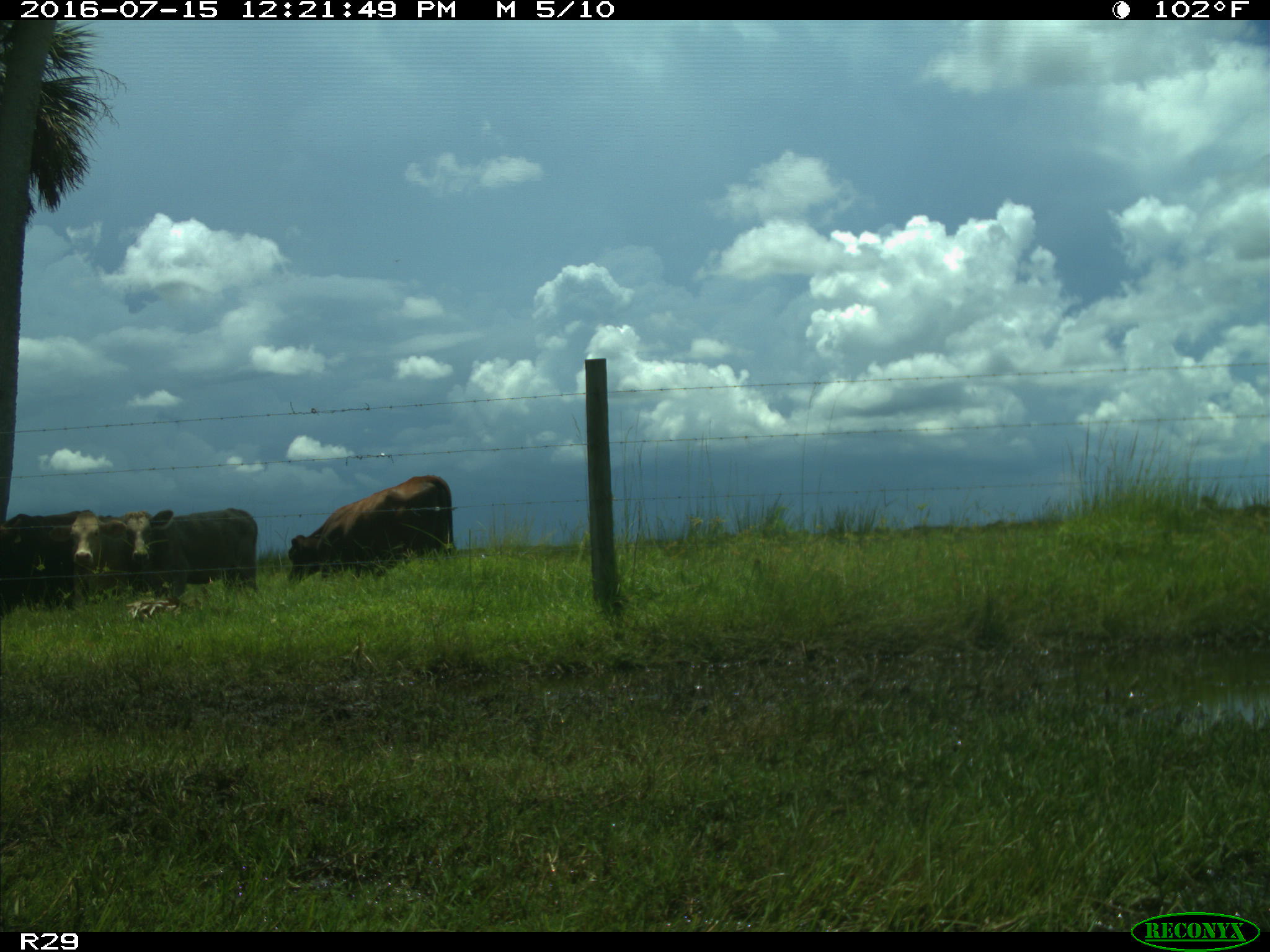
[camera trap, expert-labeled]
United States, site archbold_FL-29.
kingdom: Animalia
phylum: Chordata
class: Mammalia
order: Artiodactyla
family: Bovidae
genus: Bos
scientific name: Bos taurus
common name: domestic cow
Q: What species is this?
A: Bos taurus (domestic cow).